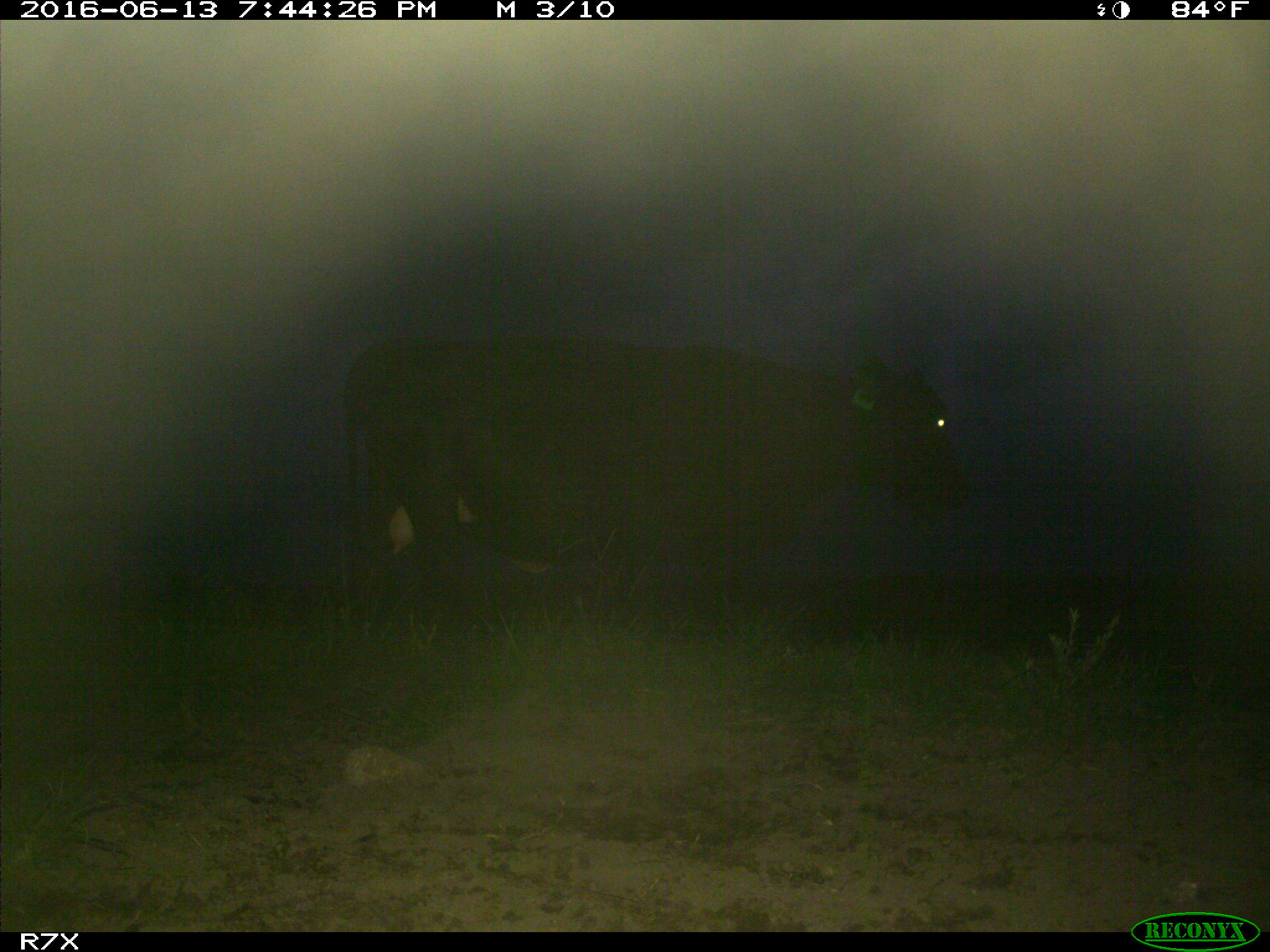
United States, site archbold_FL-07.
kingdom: Animalia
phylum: Chordata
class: Mammalia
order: Artiodactyla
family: Bovidae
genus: Bos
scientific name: Bos taurus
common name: domestic cow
Bos taurus (domestic cow).